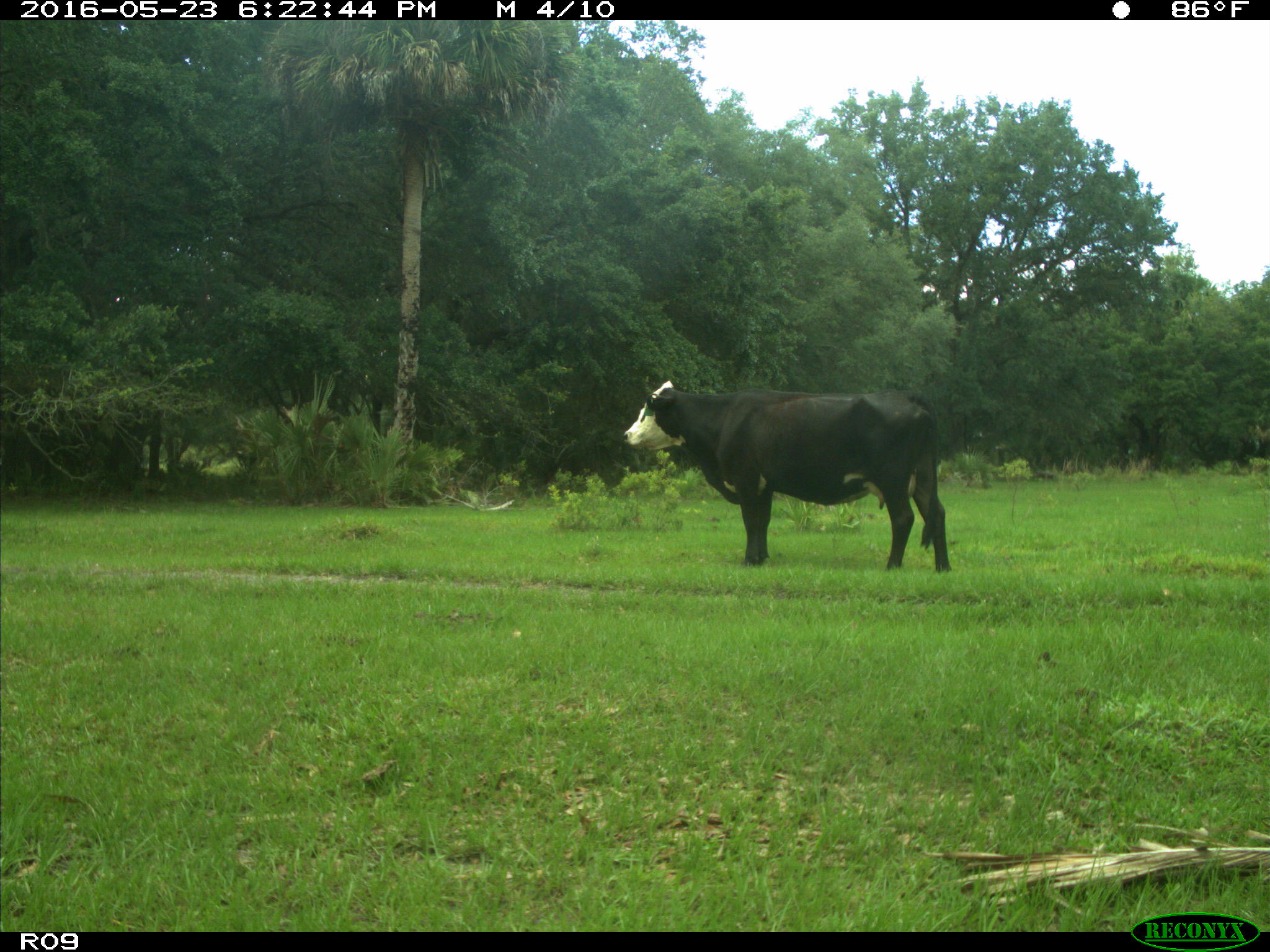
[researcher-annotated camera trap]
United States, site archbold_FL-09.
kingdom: Animalia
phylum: Chordata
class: Mammalia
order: Artiodactyla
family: Bovidae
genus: Bos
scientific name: Bos taurus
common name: domestic cow